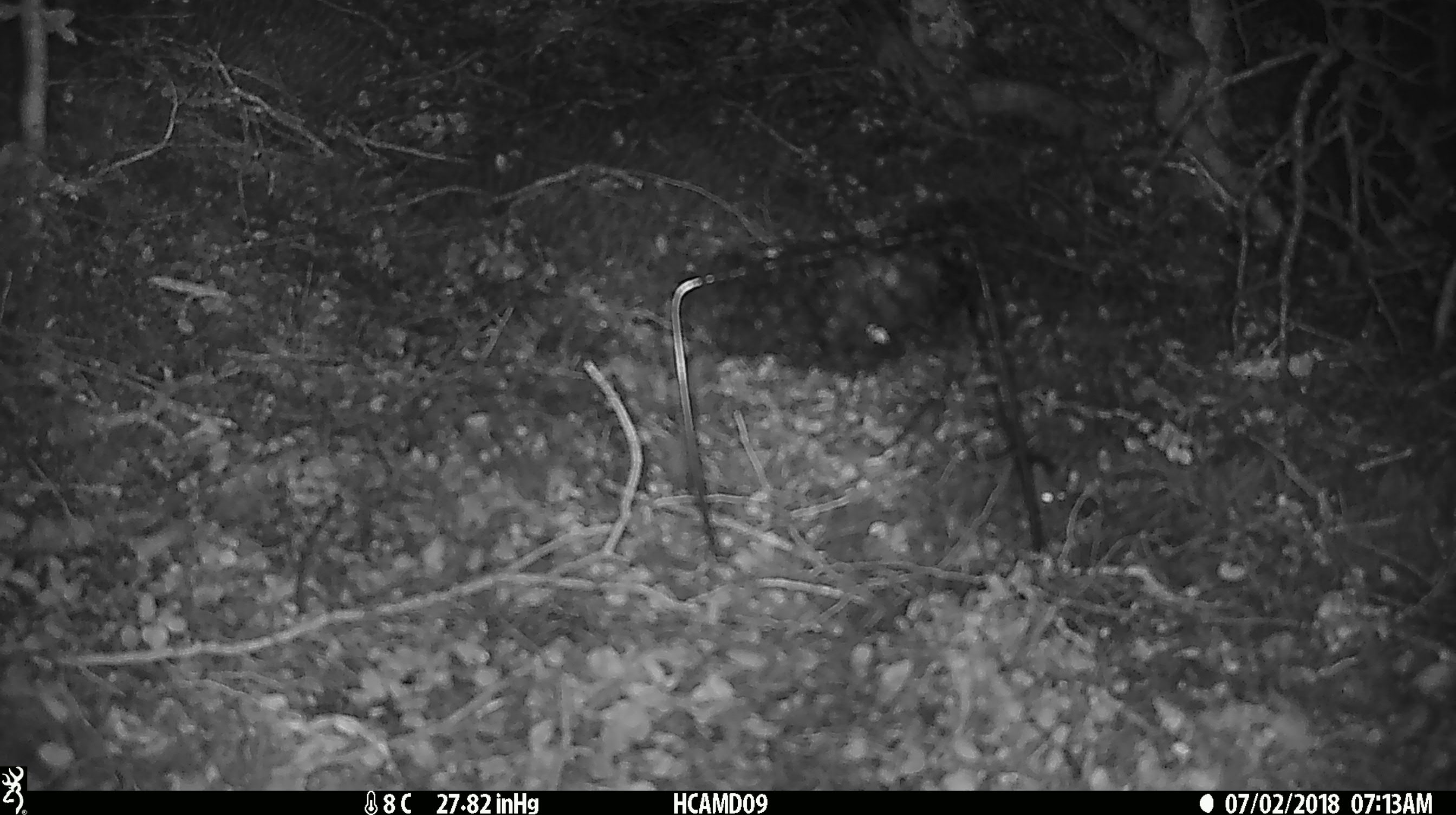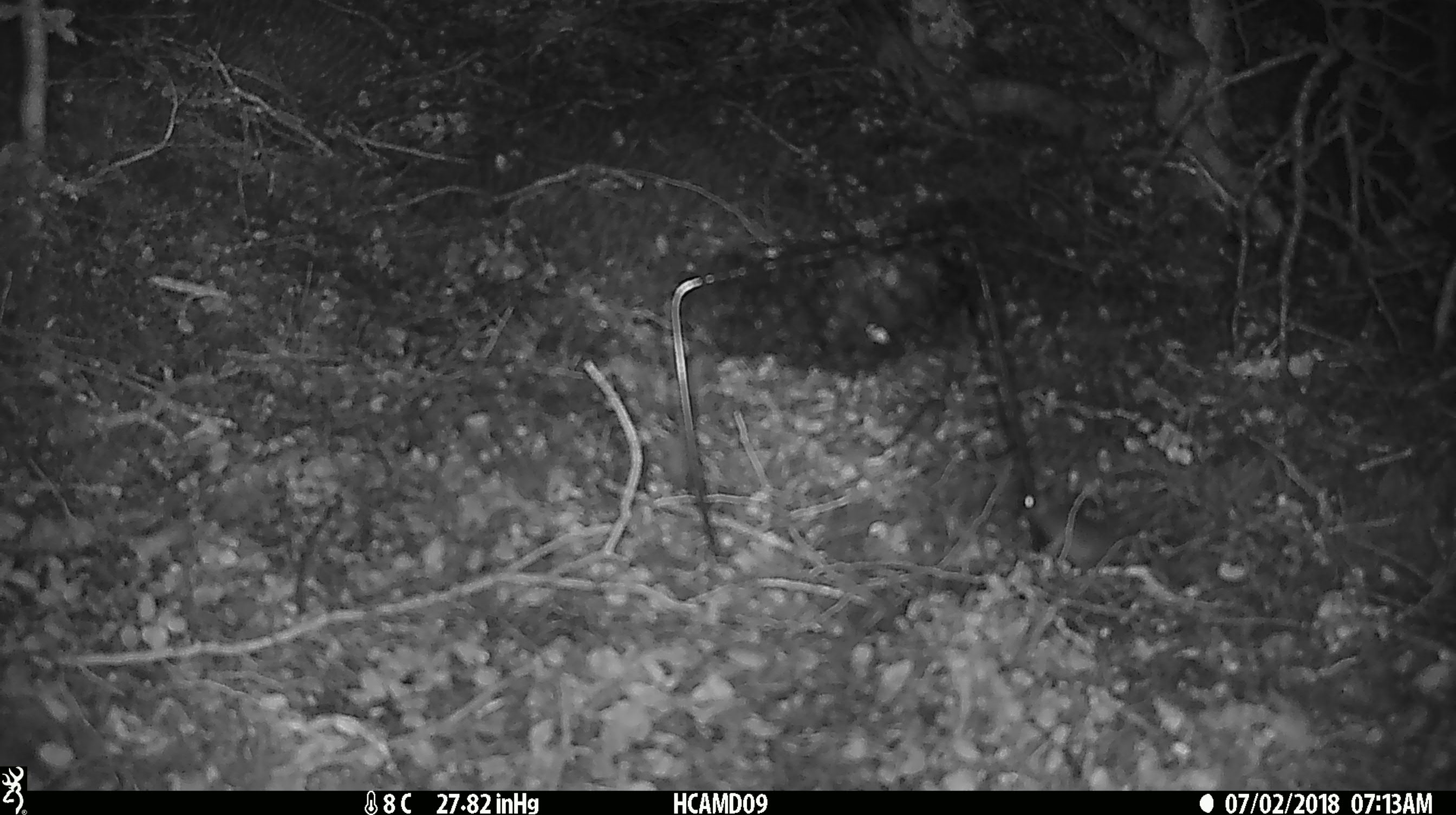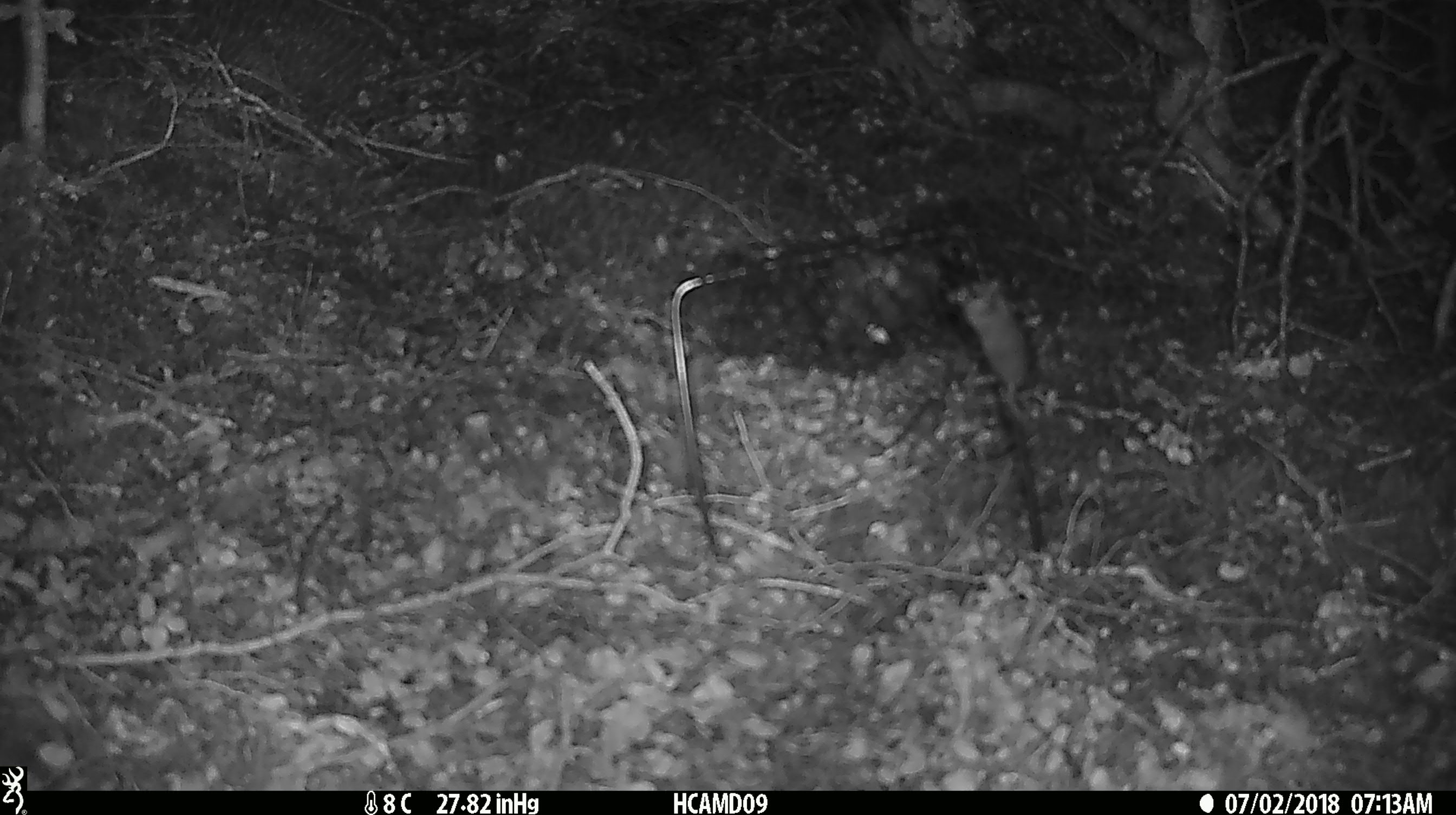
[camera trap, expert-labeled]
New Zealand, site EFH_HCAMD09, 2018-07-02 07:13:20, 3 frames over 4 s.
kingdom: Animalia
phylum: Chordata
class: Mammalia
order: Rodentia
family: Muridae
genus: Mus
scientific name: Mus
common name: mouse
Mouse (Mus).